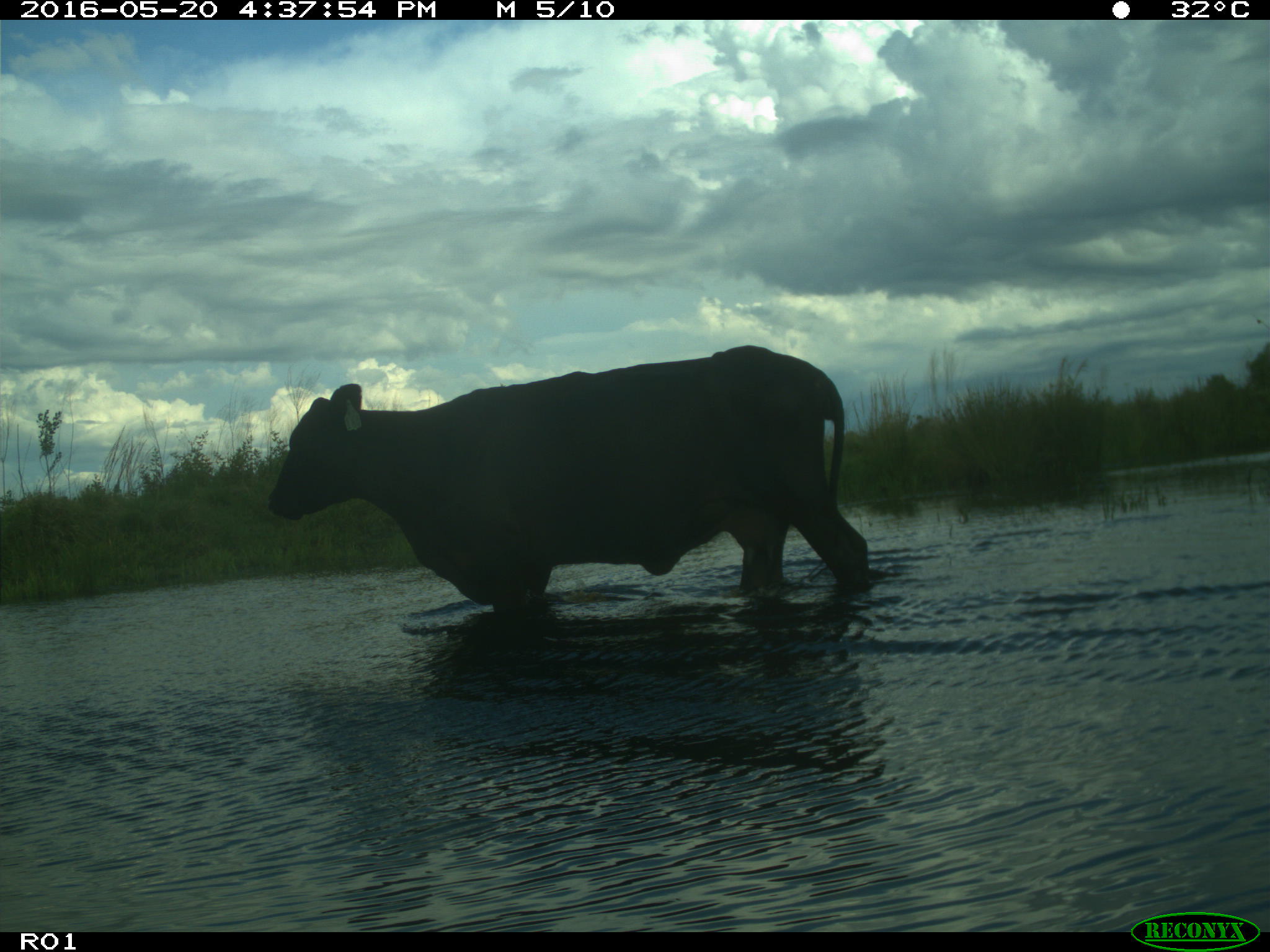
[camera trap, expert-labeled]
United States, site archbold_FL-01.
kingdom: Animalia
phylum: Chordata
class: Mammalia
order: Artiodactyla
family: Bovidae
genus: Bos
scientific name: Bos taurus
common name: domestic cow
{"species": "Bos taurus (domestic cow)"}